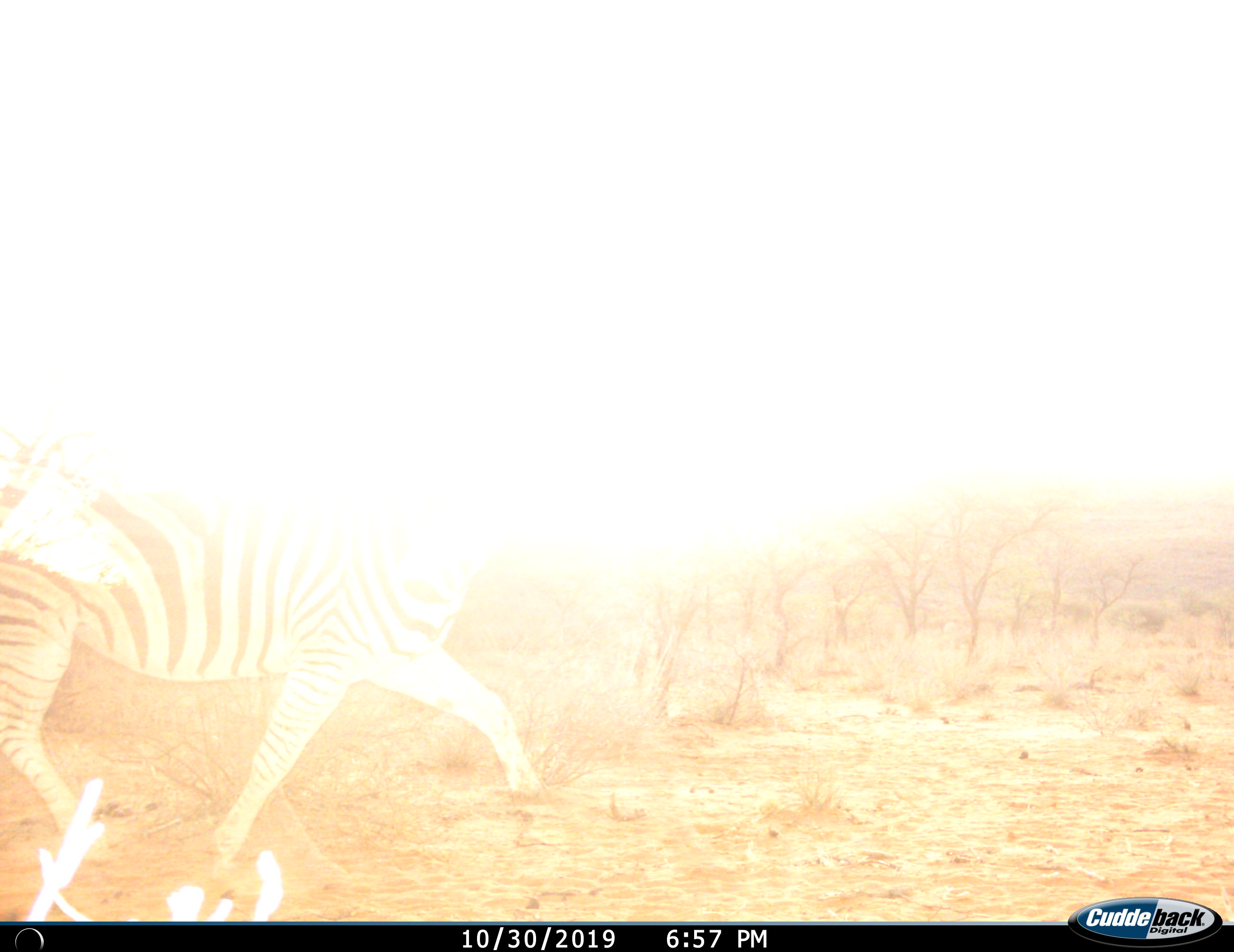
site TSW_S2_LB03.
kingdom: Animalia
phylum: Chordata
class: Mammalia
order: Perissodactyla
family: Equidae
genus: Equus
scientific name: Equus quagga burchellii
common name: burchell's zebra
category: zebraburchells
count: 1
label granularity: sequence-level